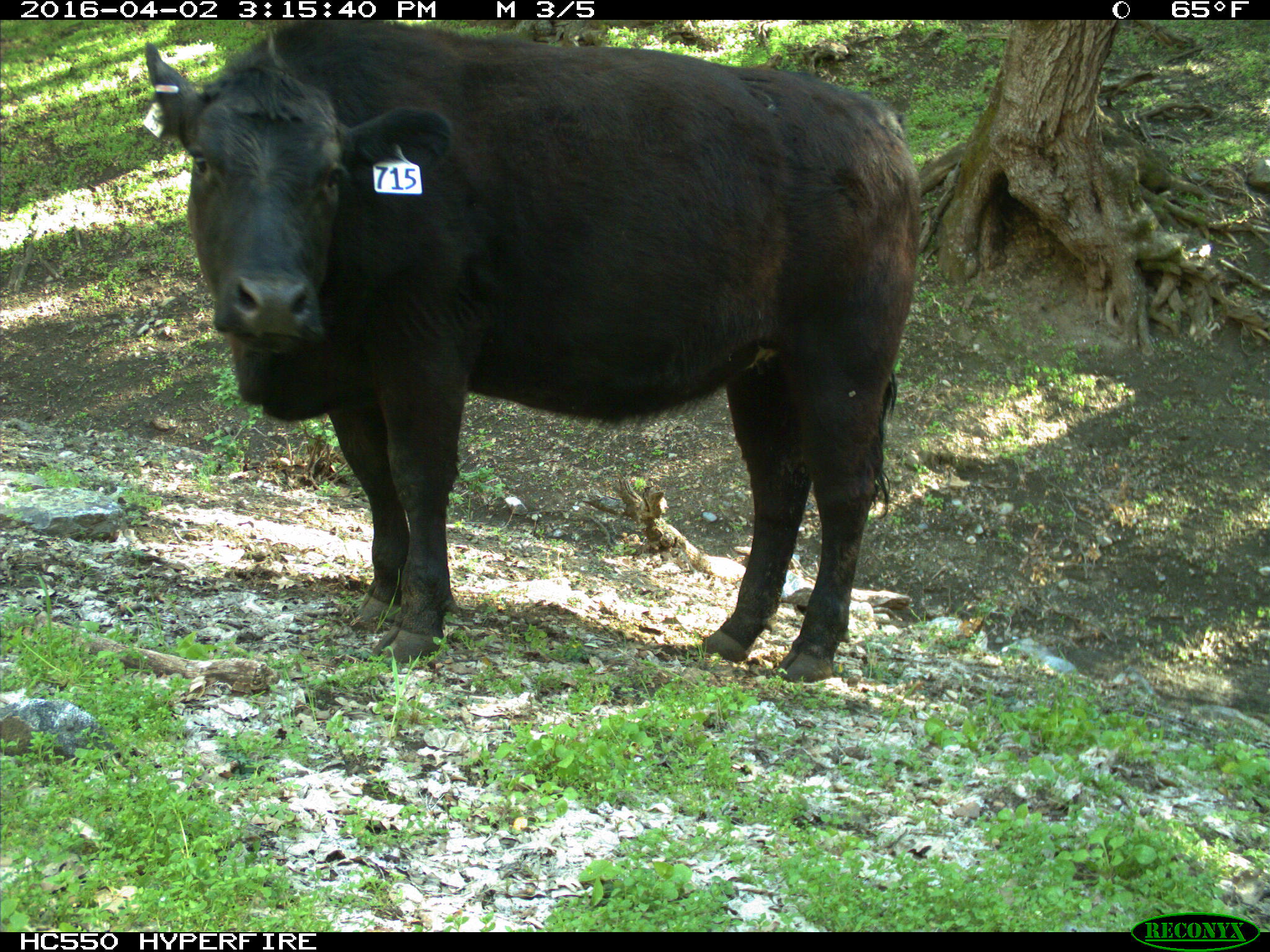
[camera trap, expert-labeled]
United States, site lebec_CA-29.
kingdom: Animalia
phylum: Chordata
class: Mammalia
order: Artiodactyla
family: Bovidae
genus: Bos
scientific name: Bos taurus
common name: domestic cow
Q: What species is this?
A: Bos taurus (domestic cow).